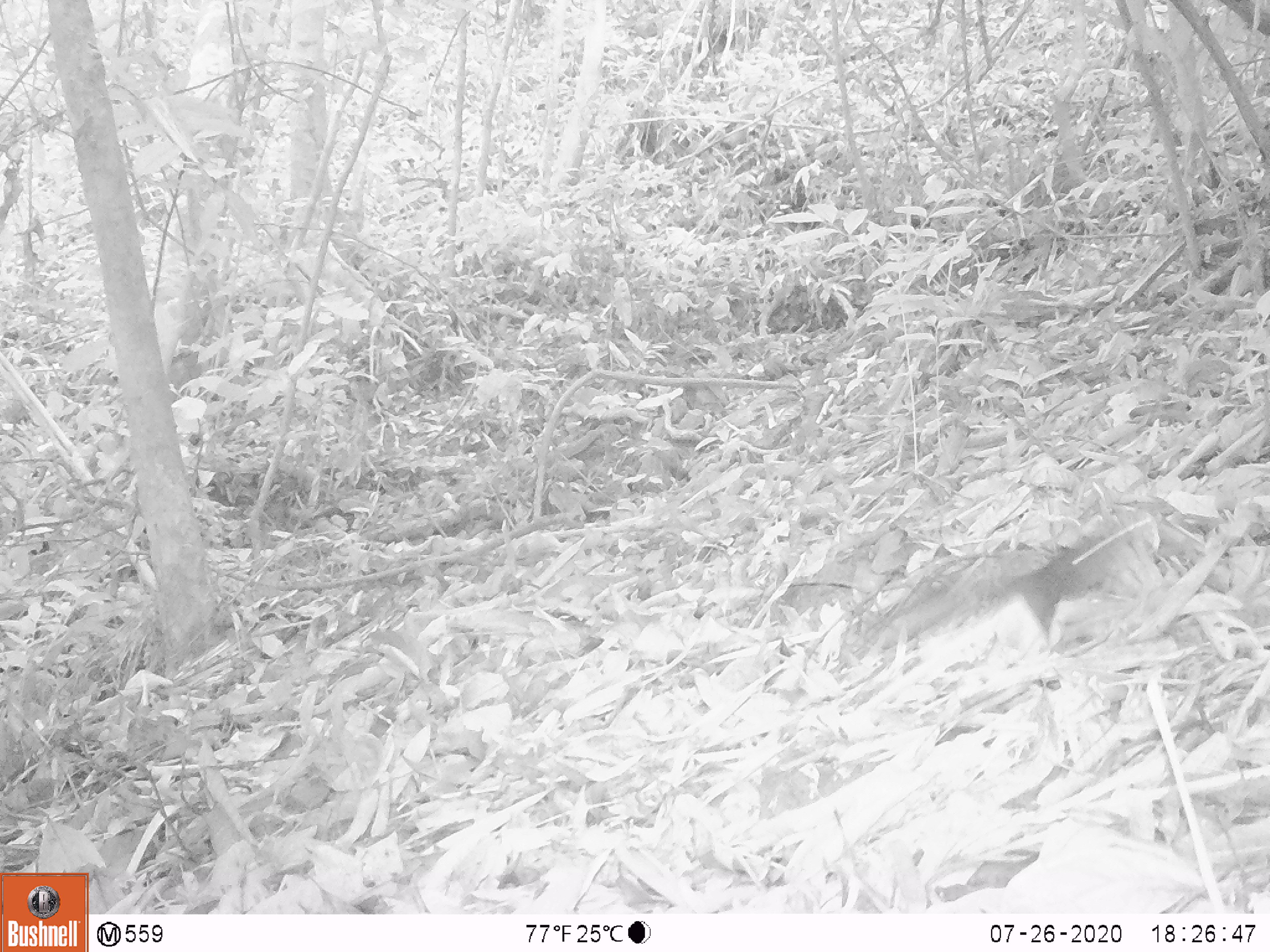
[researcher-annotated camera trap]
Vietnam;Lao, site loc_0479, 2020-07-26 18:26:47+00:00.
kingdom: Animalia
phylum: Chordata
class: Mammalia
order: Rodentia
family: Sciuridae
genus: Dremomys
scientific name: Dremomys rufigenis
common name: red-cheeked squirrel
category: red cheeked squirrel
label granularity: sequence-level